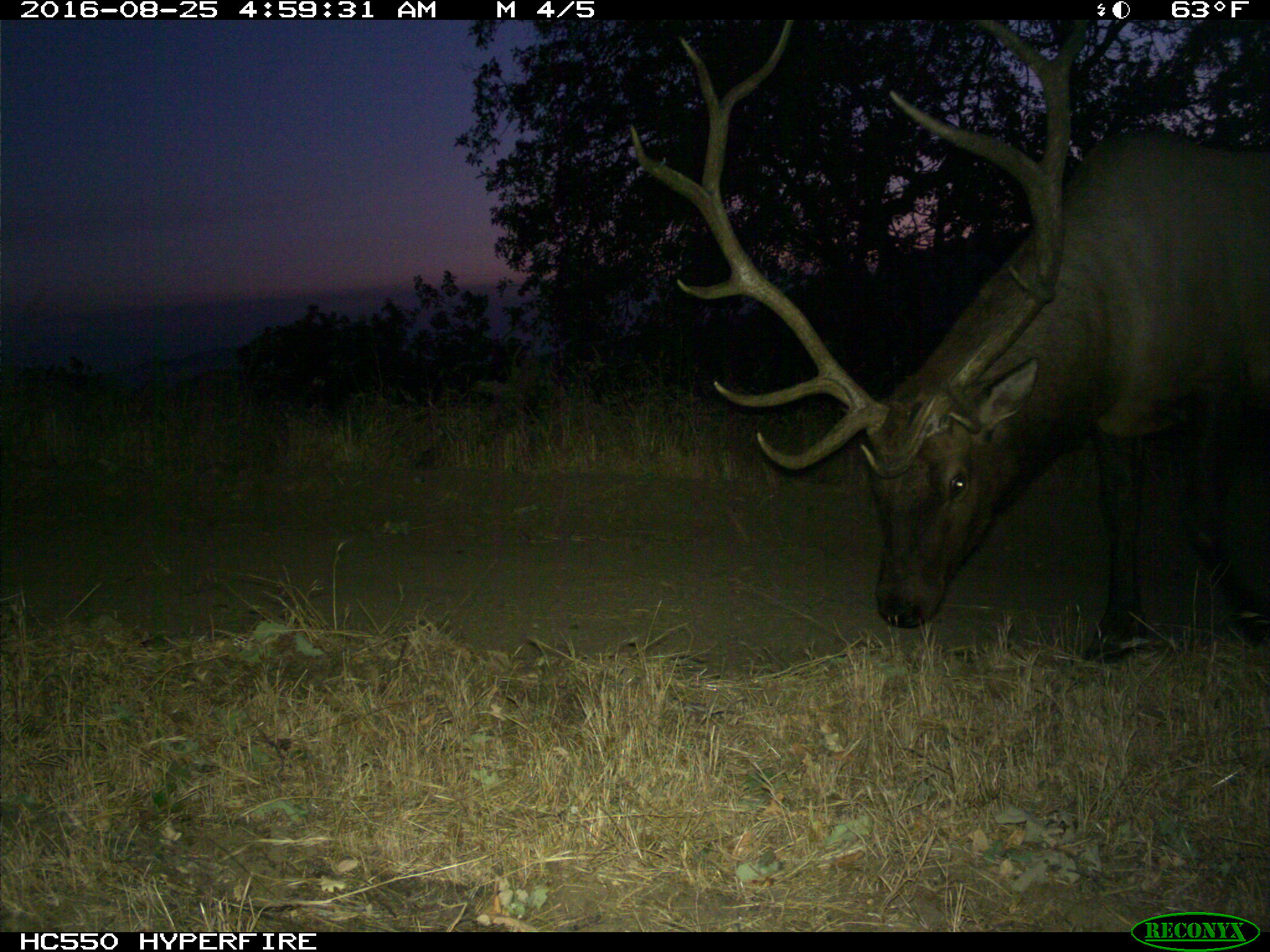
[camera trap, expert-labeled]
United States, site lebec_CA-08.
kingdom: Animalia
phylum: Chordata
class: Mammalia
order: Artiodactyla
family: Cervidae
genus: Cervus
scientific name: Cervus canadensis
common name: elk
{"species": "Cervus canadensis (elk)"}